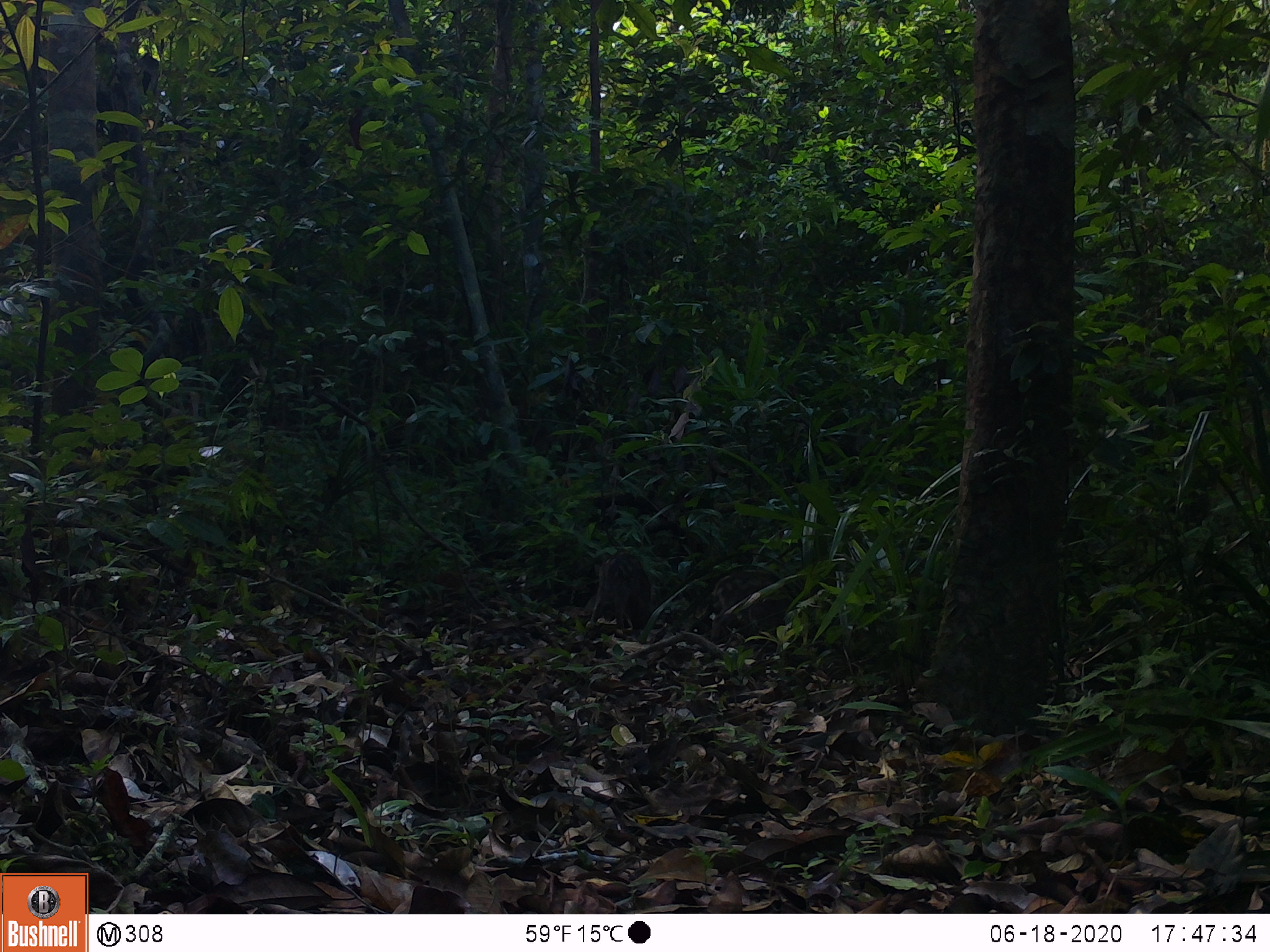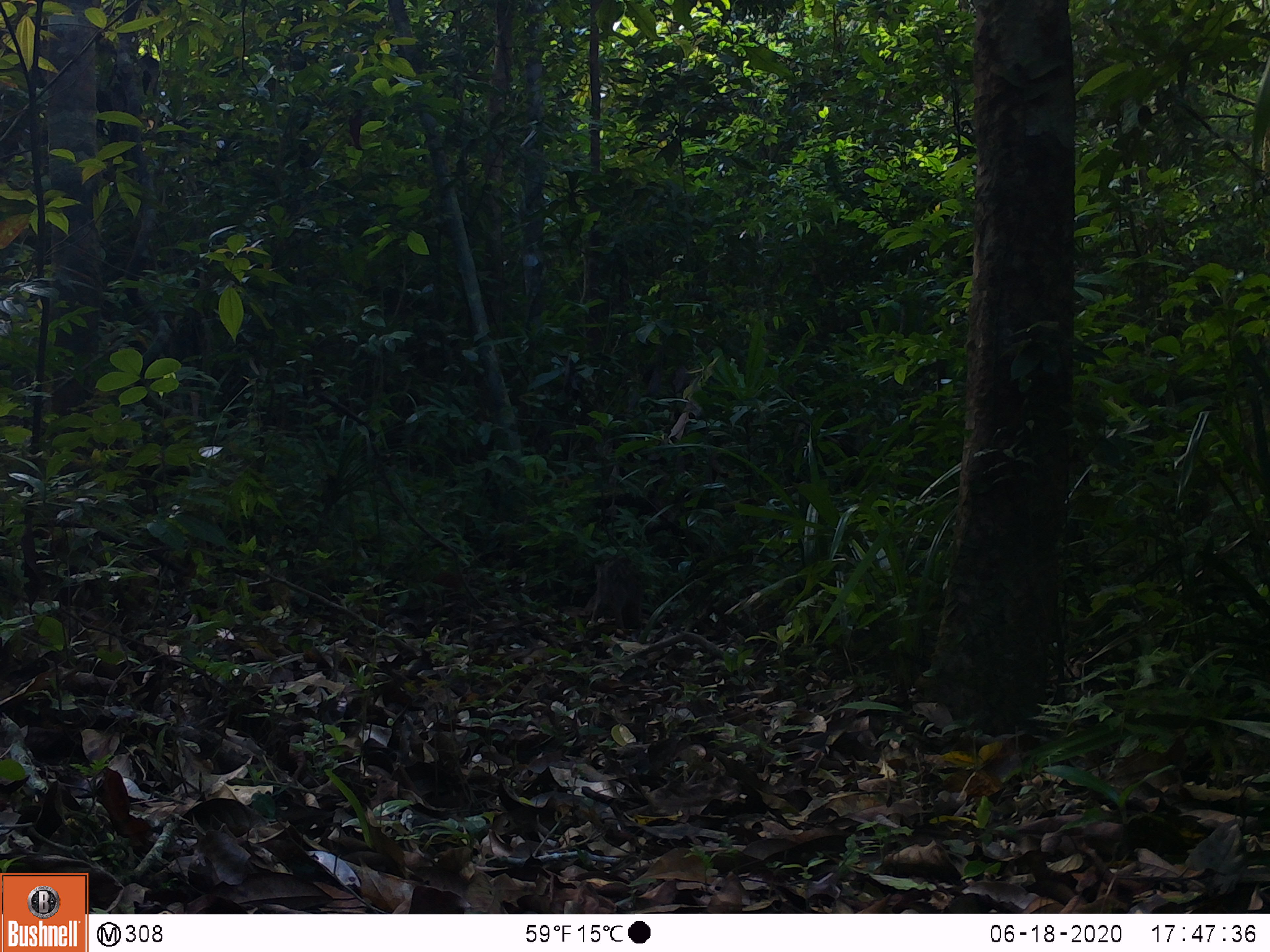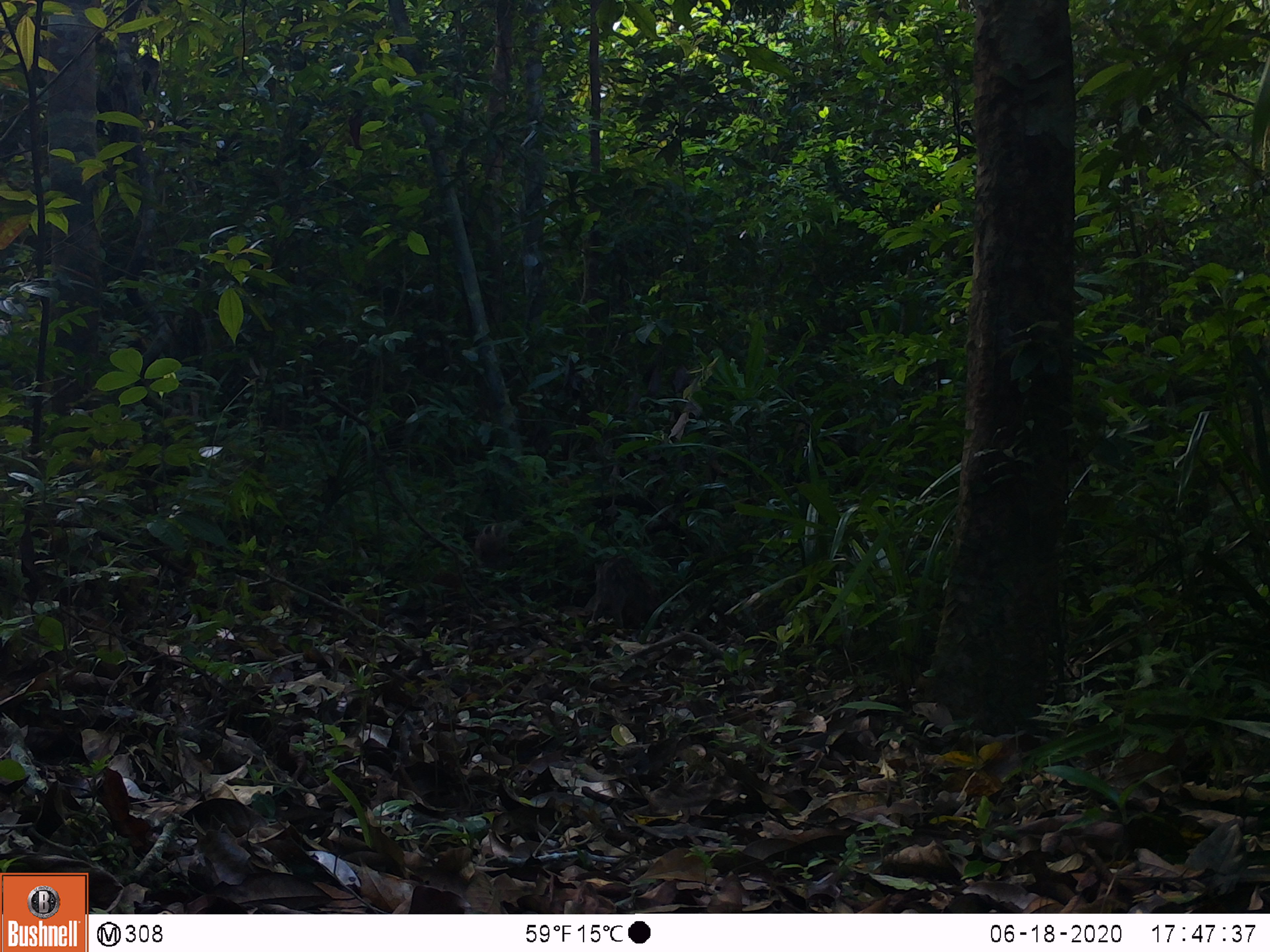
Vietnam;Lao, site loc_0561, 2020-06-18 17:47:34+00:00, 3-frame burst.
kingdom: Animalia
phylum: Chordata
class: Mammalia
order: Artiodactyla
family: Suidae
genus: Sus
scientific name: Sus scrofa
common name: eurasian wild pig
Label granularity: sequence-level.